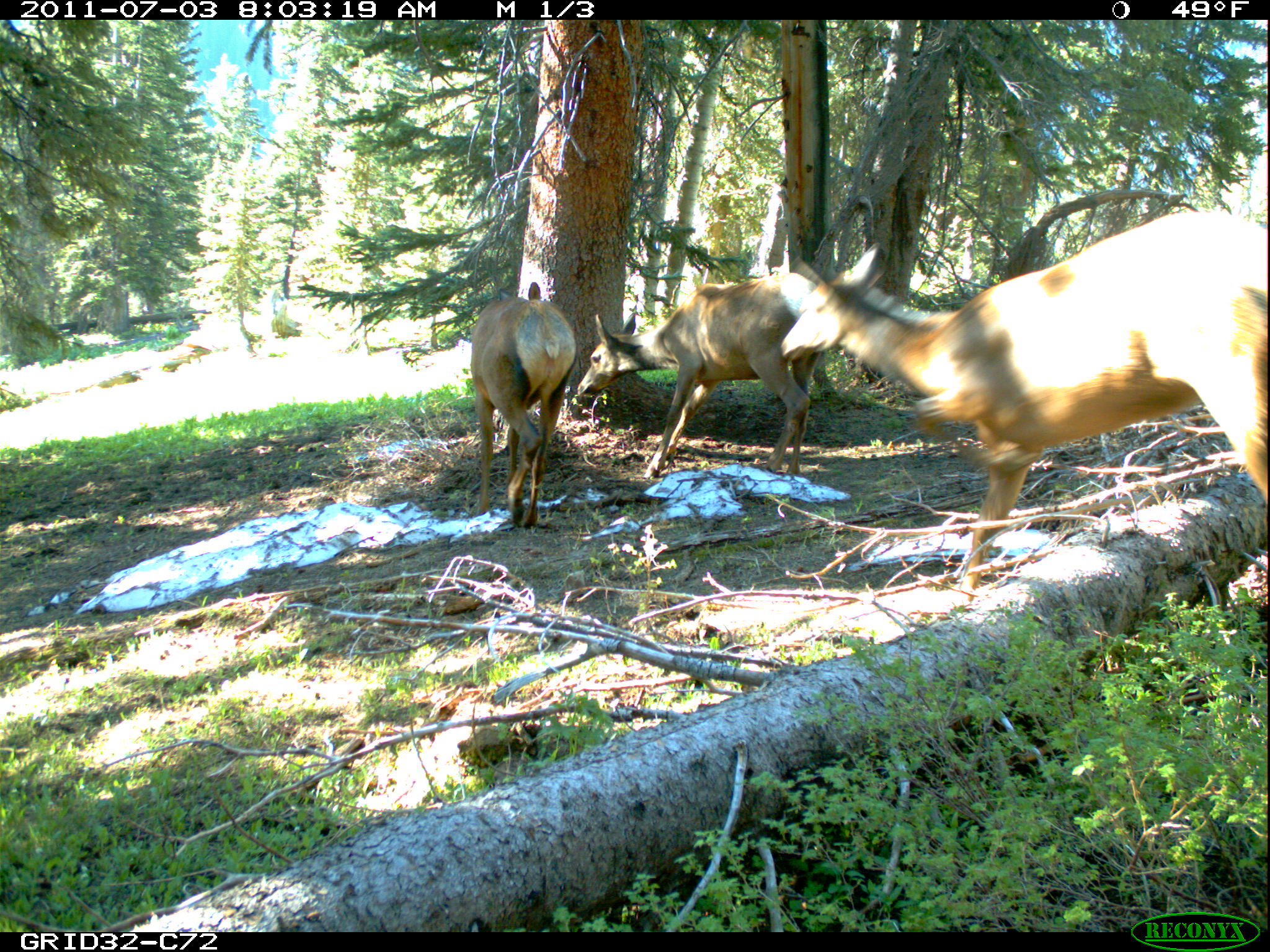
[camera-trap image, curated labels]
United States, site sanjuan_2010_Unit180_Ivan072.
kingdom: Animalia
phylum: Chordata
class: Mammalia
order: Artiodactyla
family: Cervidae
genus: Cervus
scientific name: Cervus elaphus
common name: red deer